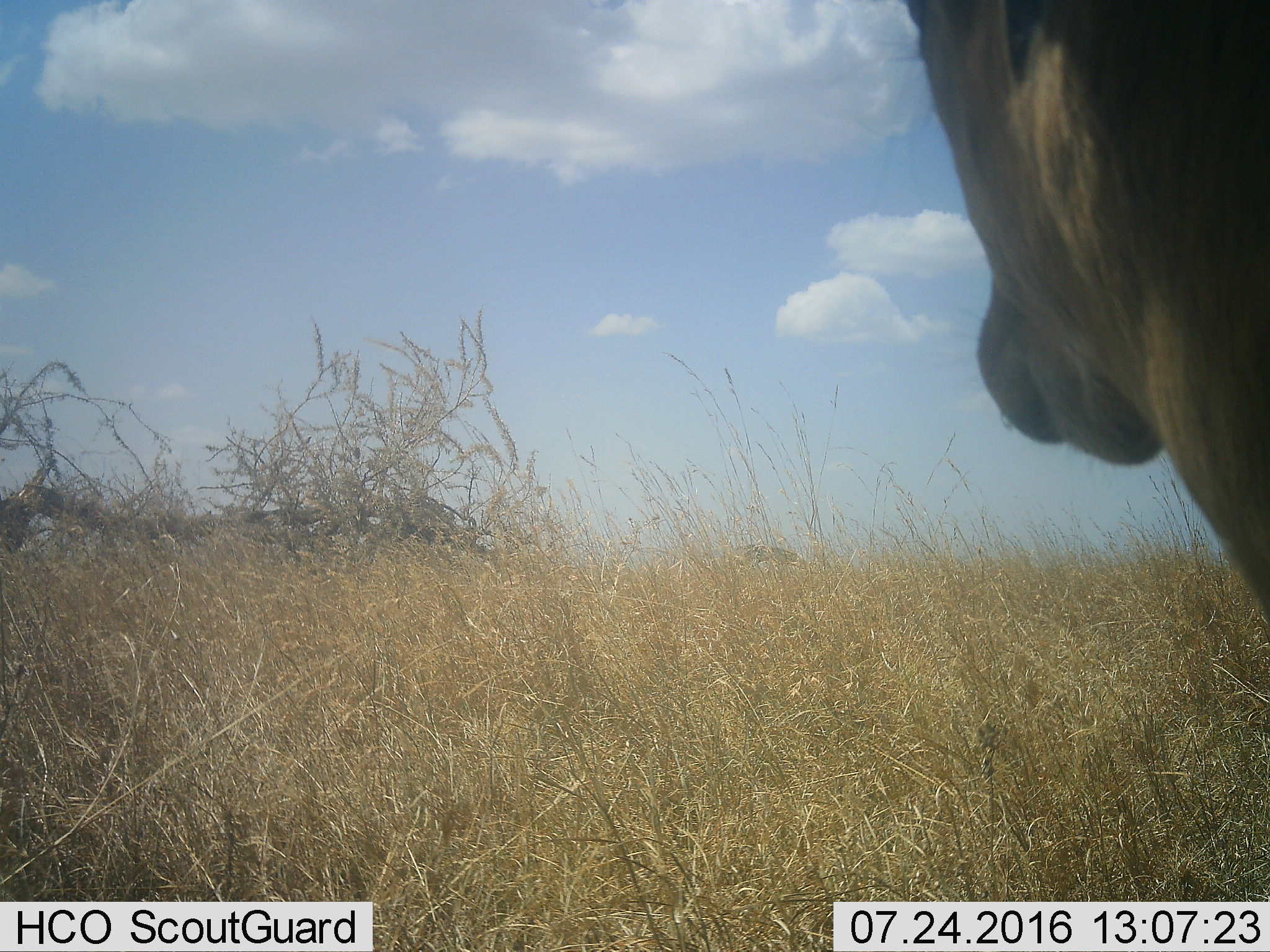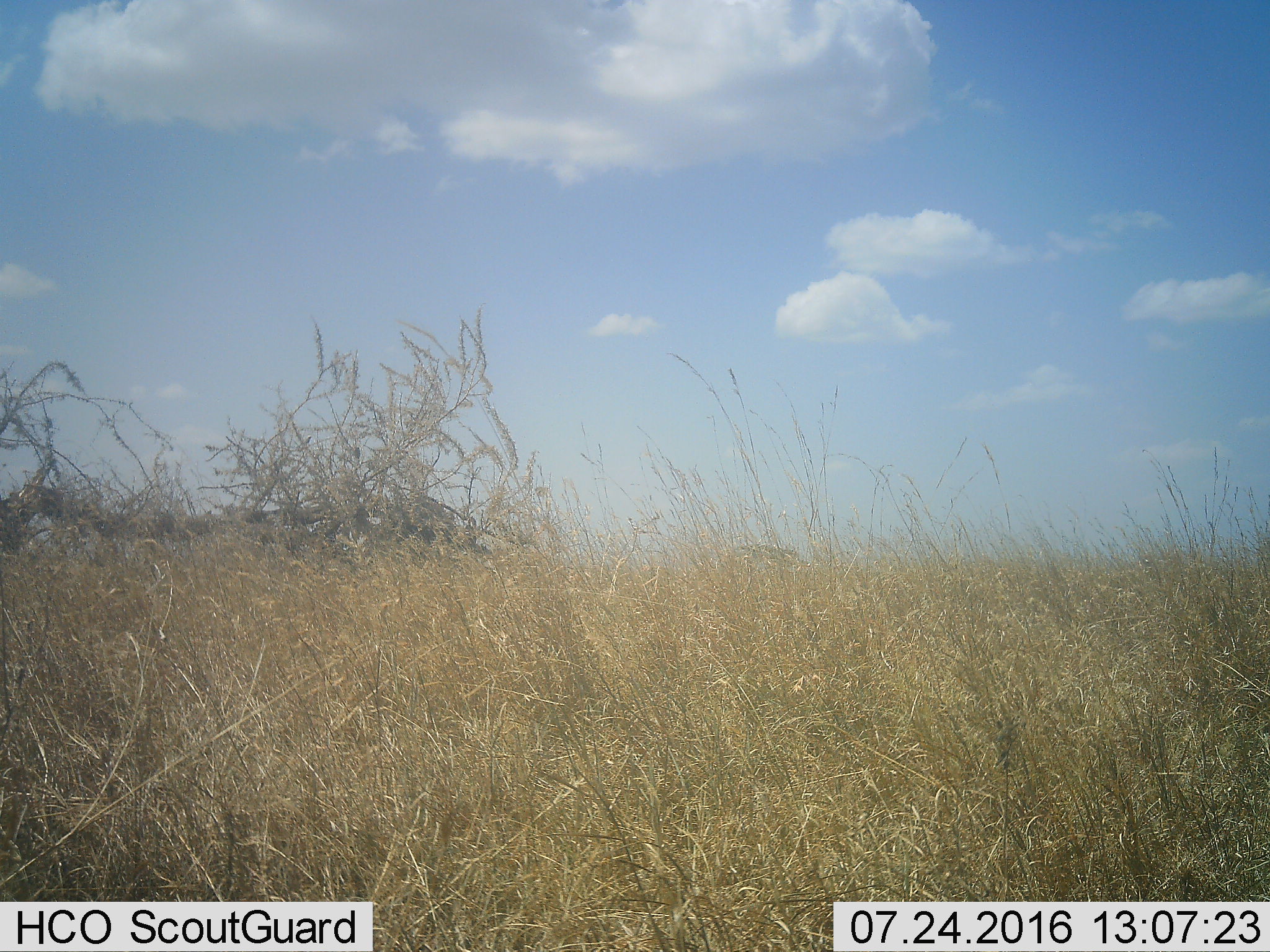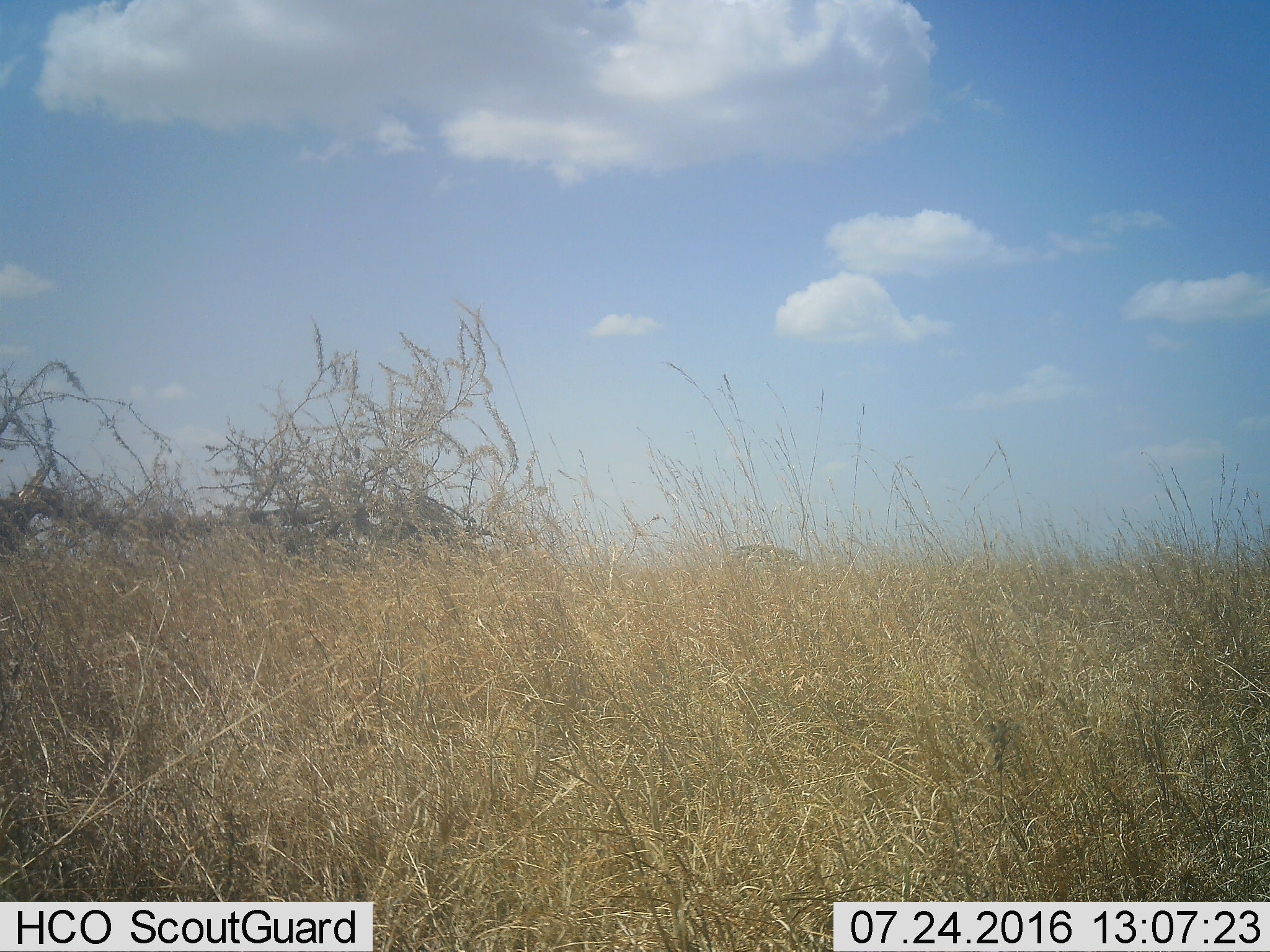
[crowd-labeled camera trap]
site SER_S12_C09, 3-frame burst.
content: unidentified animal